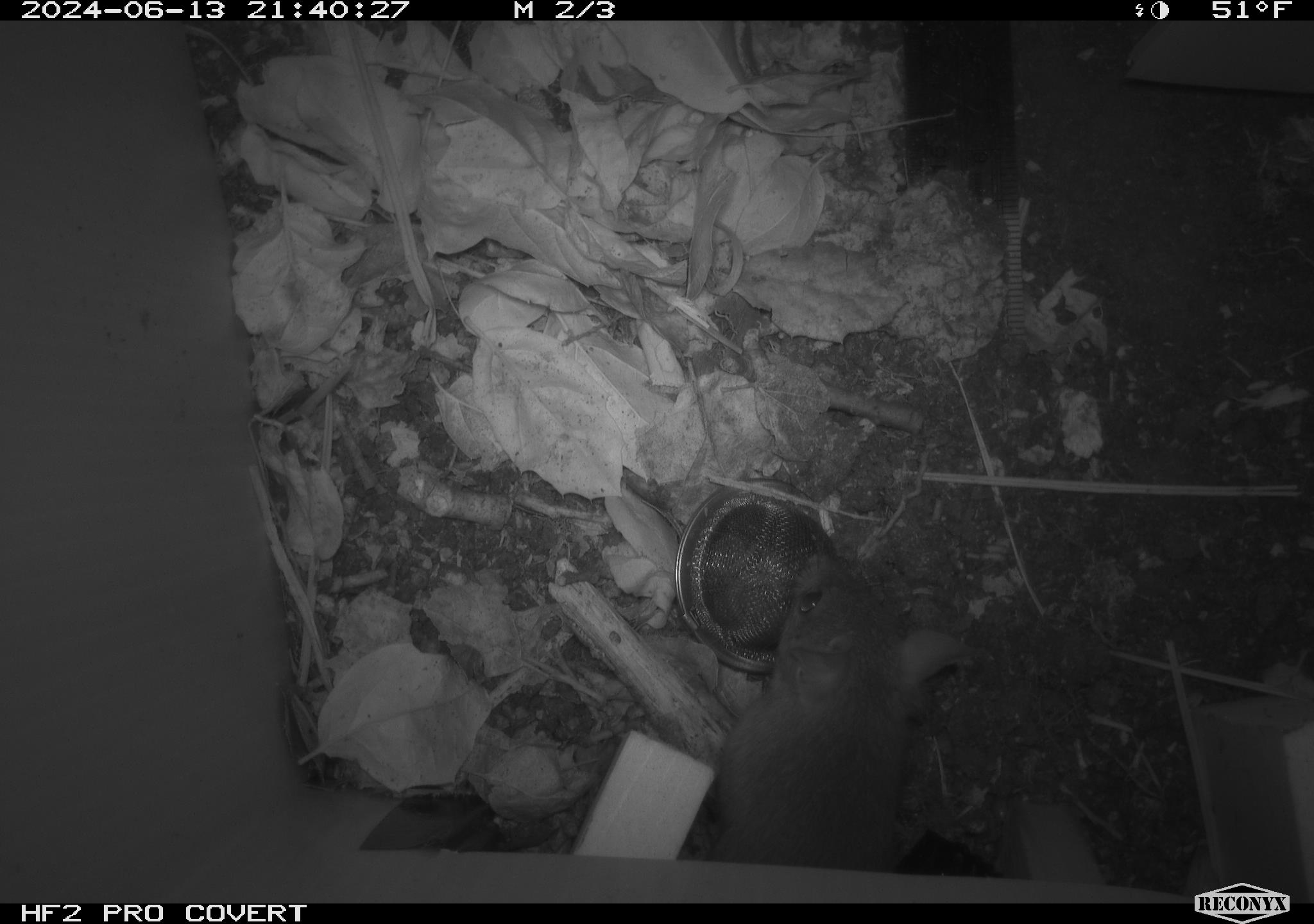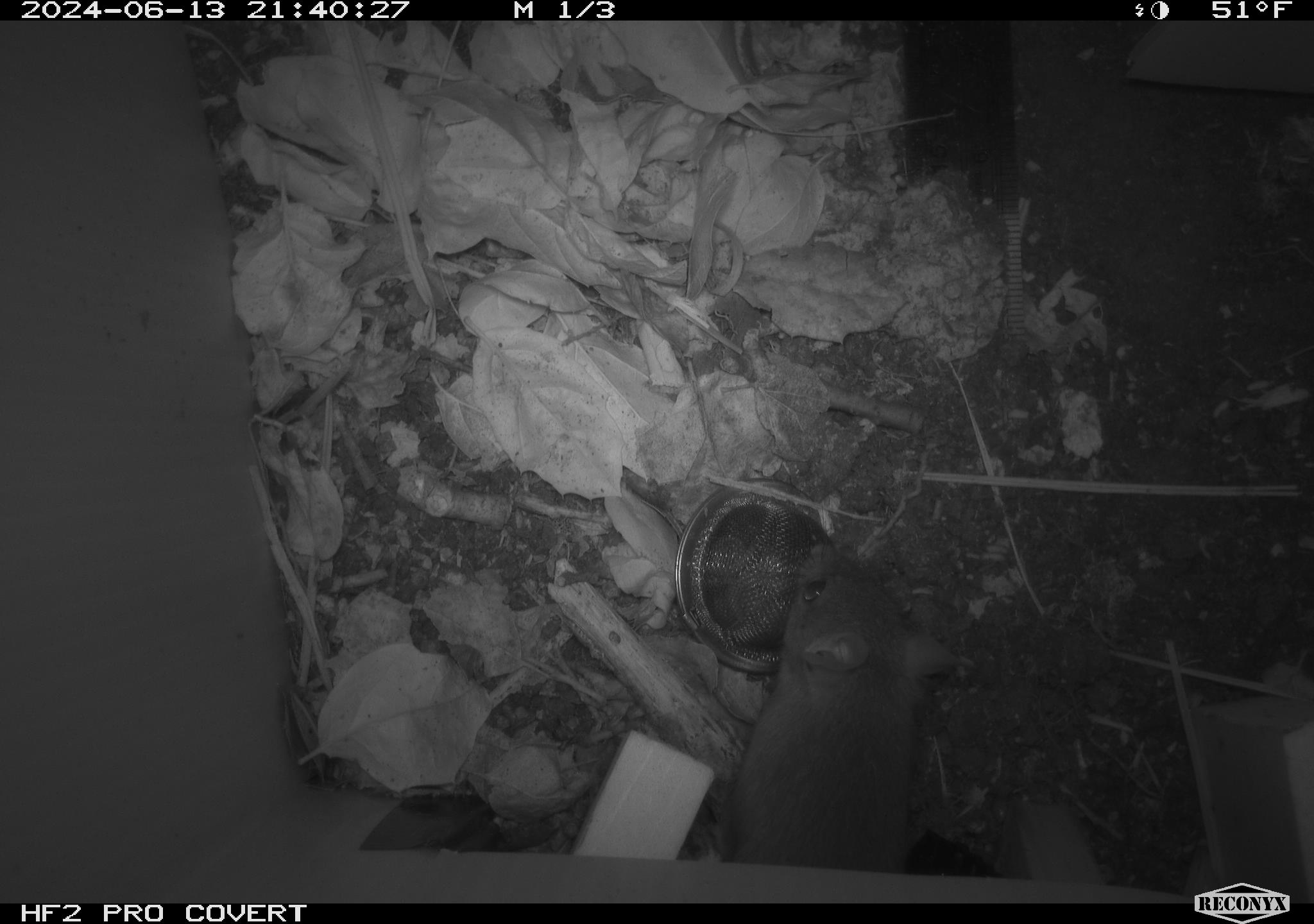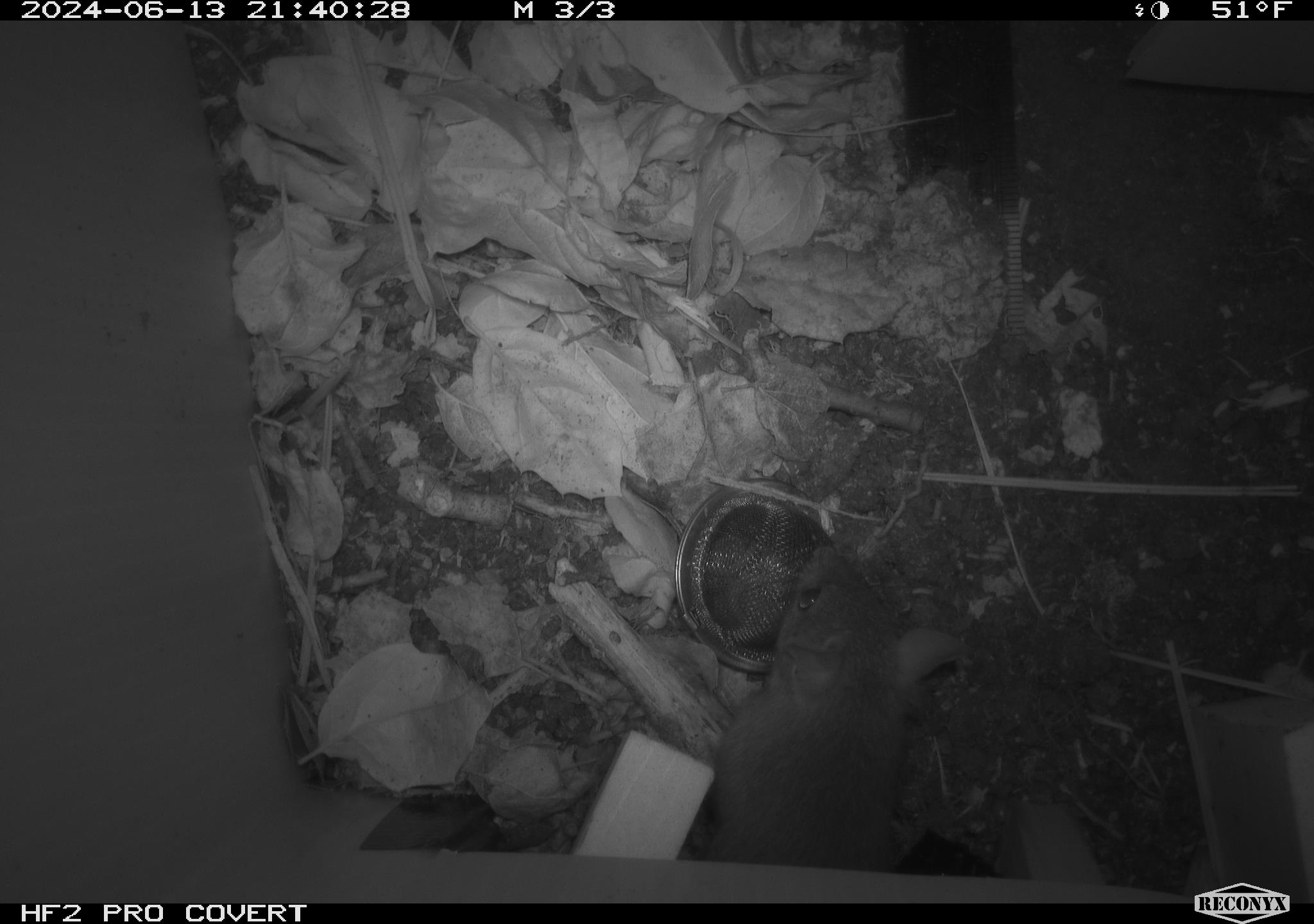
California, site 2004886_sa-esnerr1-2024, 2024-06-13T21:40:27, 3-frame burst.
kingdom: Animalia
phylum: Chordata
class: Mammalia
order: Rodentia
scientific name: Rodentia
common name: rodent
Rodent (Rodentia).